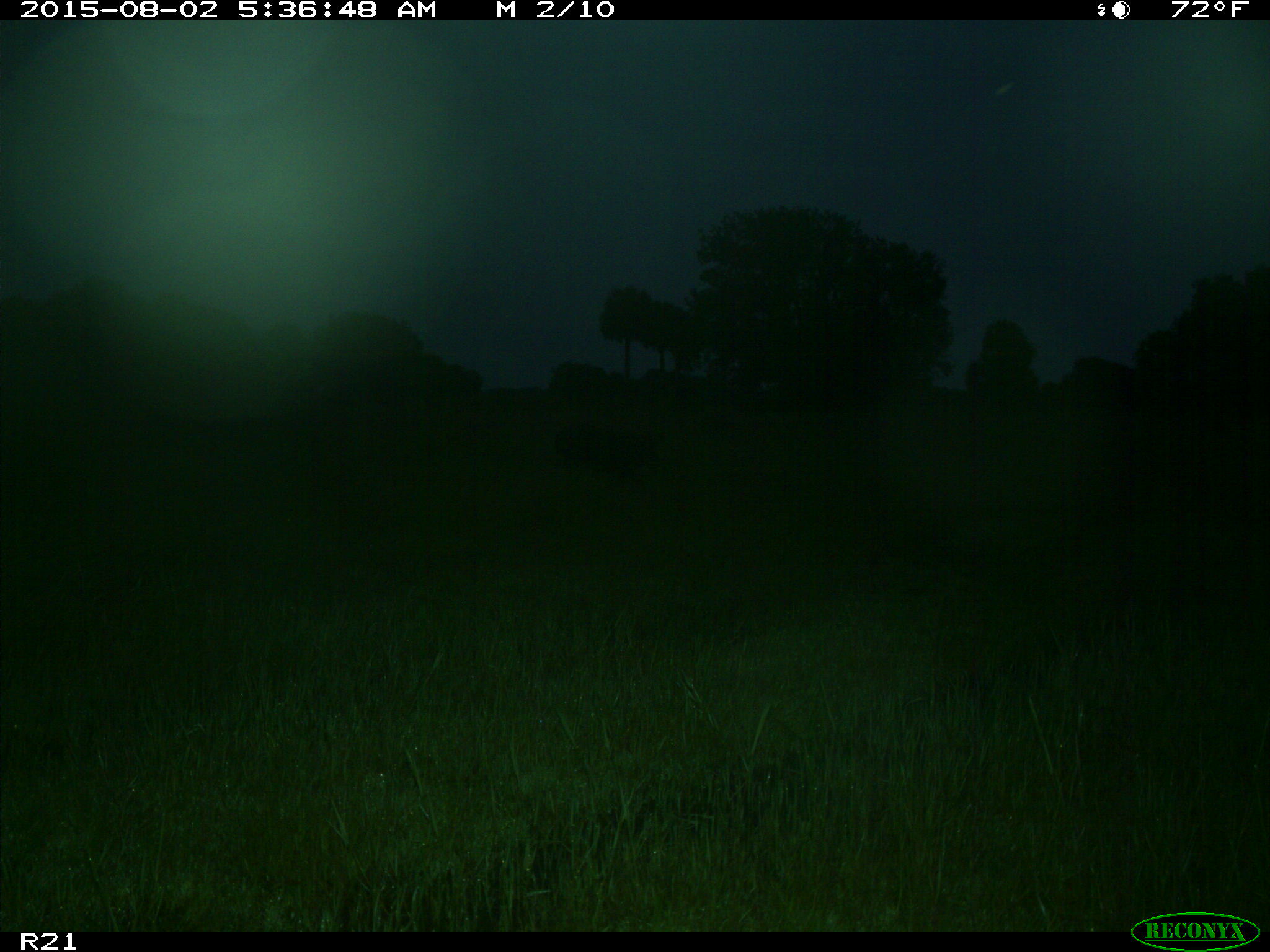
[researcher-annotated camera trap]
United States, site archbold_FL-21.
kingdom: Animalia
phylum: Chordata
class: Mammalia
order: Artiodactyla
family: Suidae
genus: Sus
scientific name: Sus scrofa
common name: wild boar